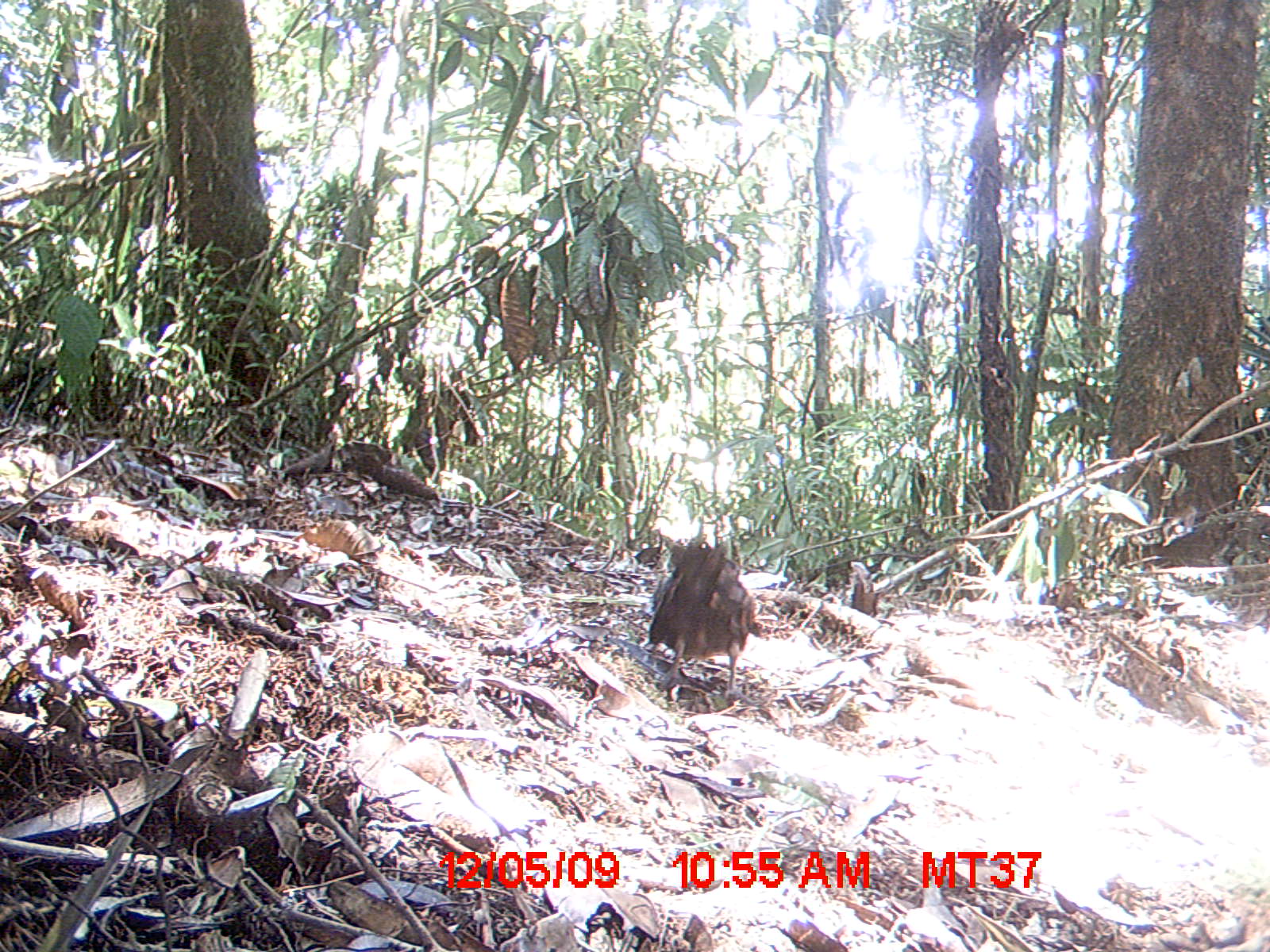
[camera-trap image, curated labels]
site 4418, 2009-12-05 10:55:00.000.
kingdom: Animalia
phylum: Chordata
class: Aves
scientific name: Aves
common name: bird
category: unknown bird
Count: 1.